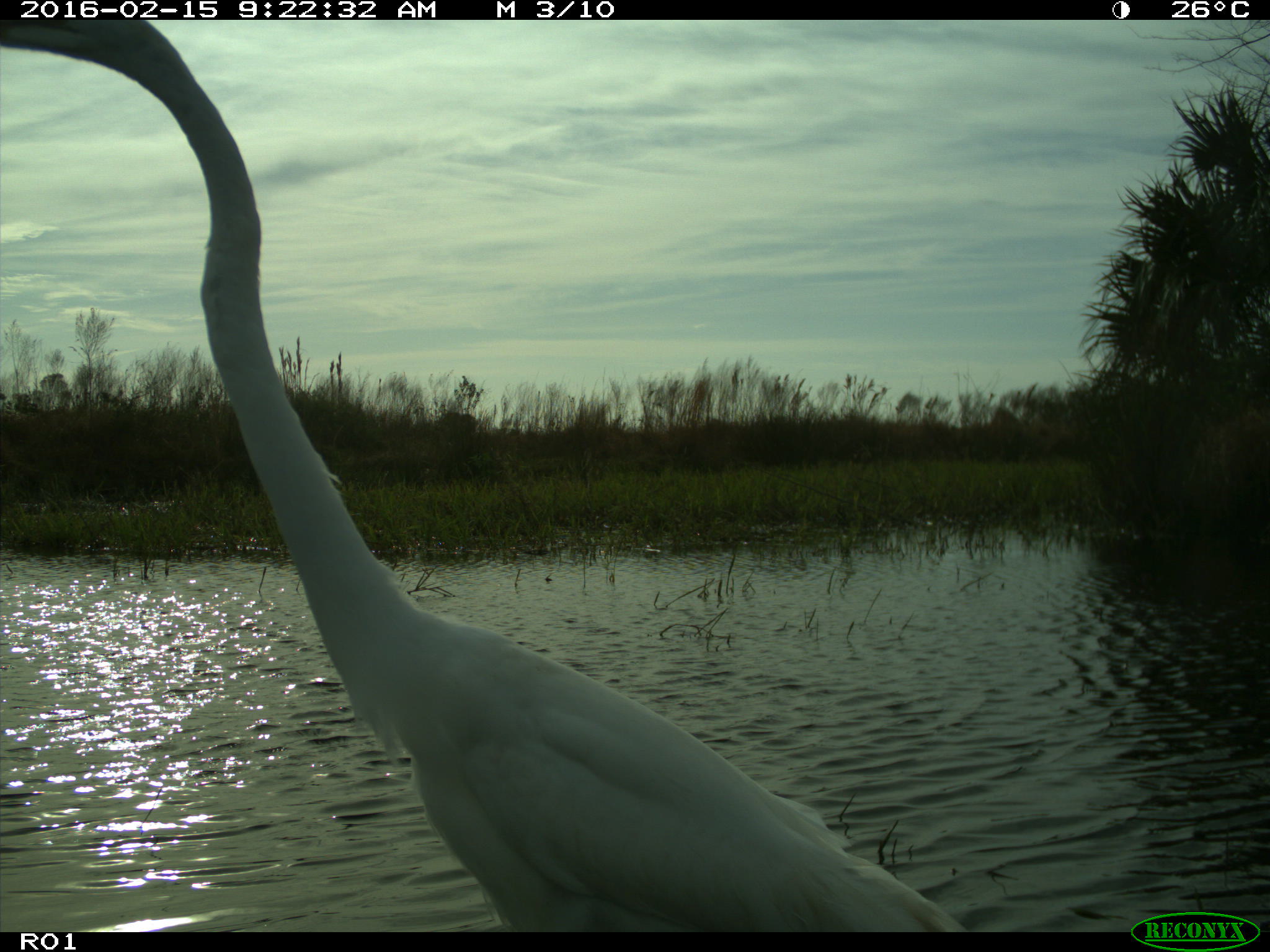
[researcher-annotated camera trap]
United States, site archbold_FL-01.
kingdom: Animalia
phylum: Chordata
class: Aves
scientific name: Aves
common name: birds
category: unidentified bird